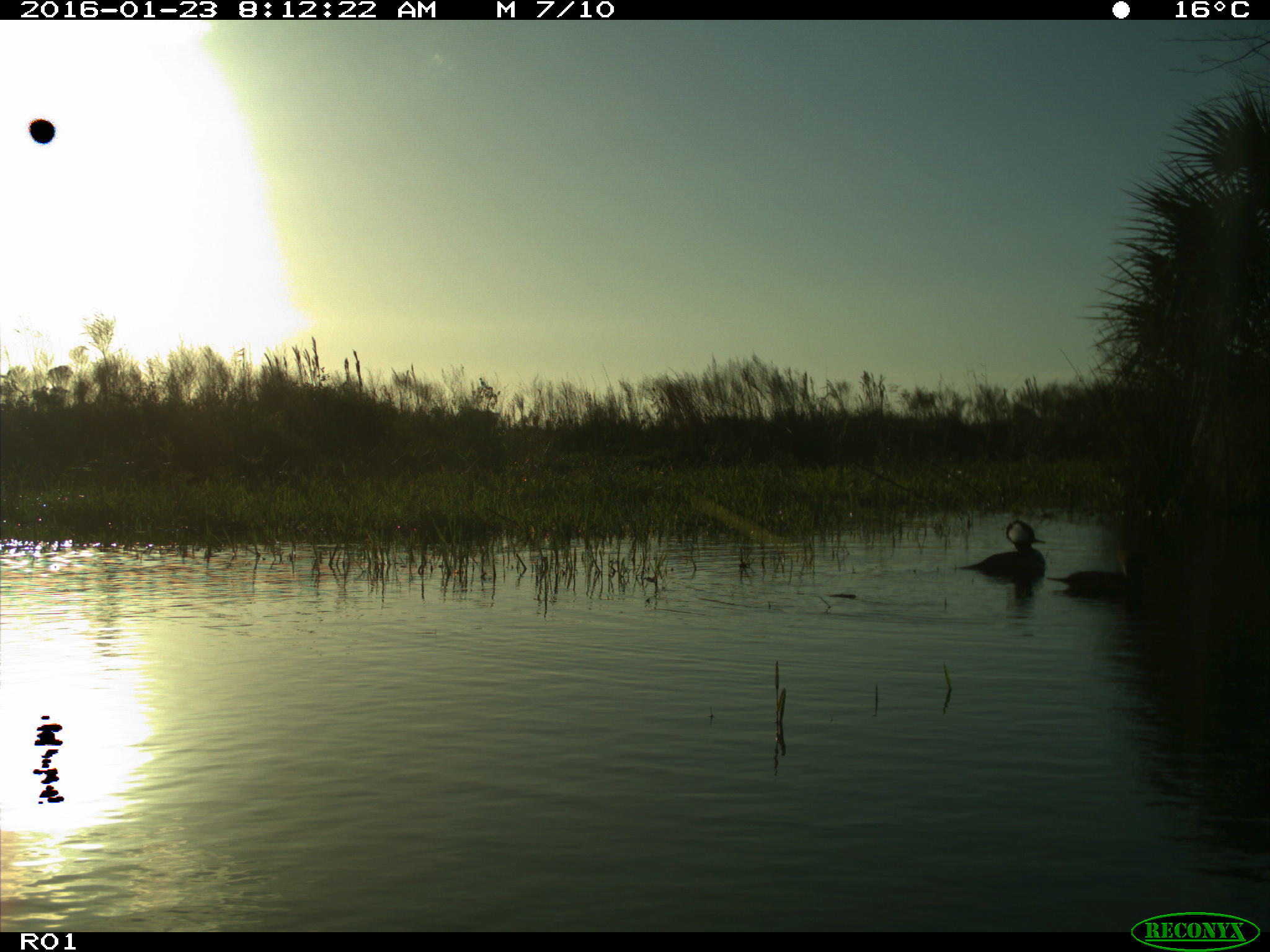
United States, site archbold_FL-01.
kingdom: Animalia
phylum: Chordata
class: Aves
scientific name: Aves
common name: birds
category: unidentified bird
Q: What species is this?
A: Unidentified bird (birds) (Aves).